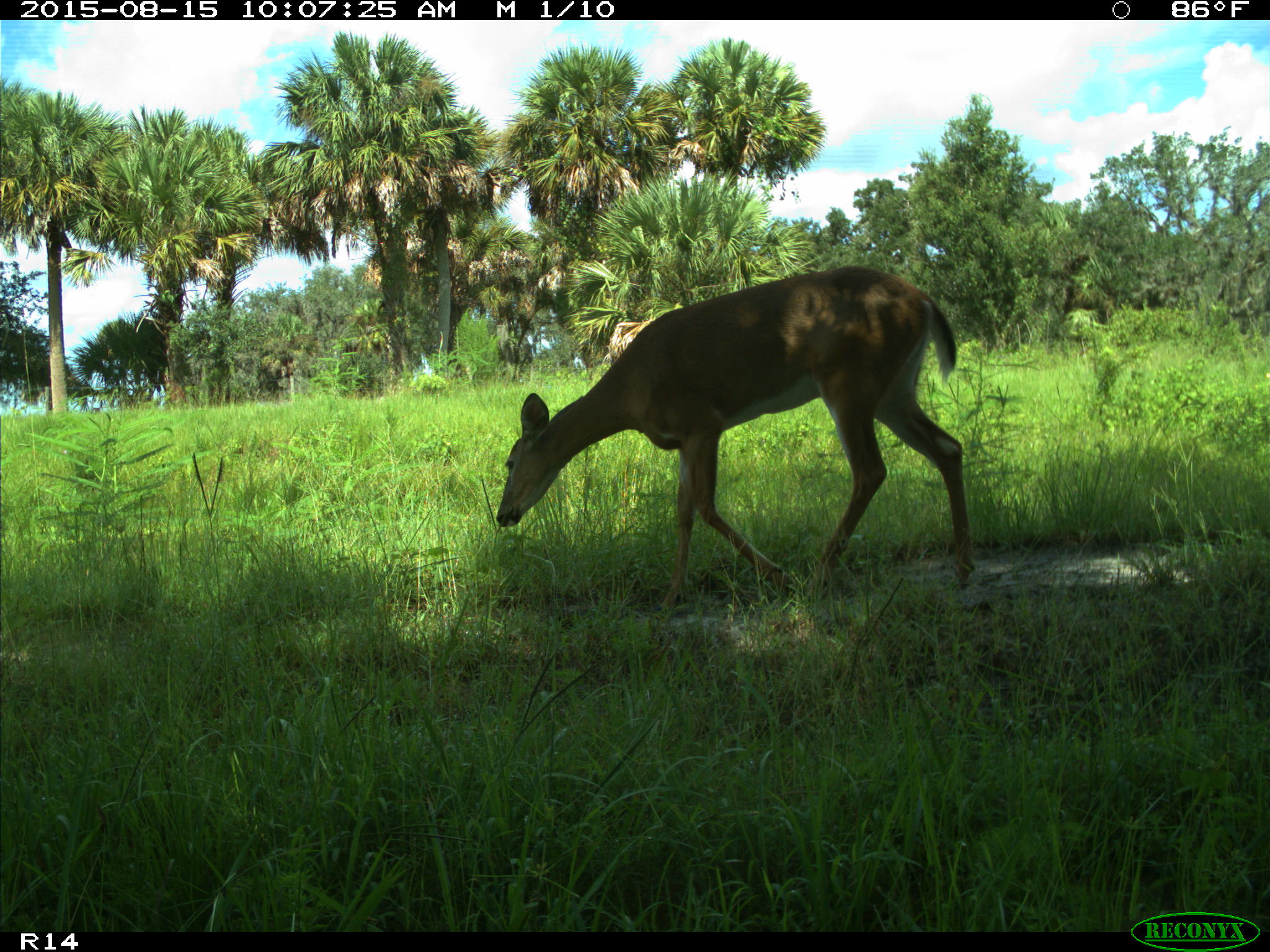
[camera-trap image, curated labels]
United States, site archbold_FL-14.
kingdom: Animalia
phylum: Chordata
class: Mammalia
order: Artiodactyla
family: Cervidae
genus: Odocoileus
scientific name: Odocoileus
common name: deer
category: unidentified deer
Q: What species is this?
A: Unidentified deer (deer) (Odocoileus).